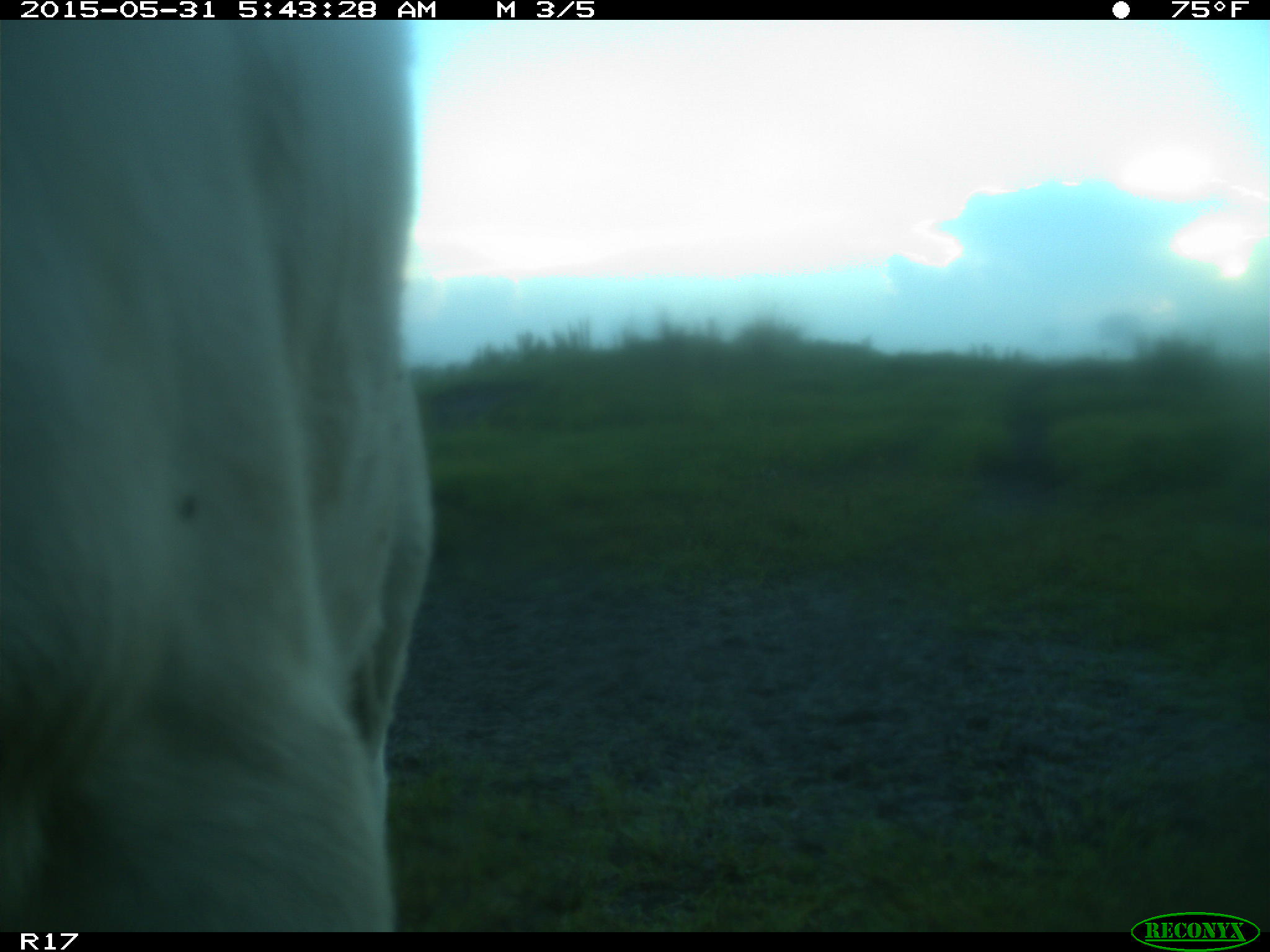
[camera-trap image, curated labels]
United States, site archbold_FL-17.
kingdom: Animalia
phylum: Chordata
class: Mammalia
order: Artiodactyla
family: Bovidae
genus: Bos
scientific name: Bos taurus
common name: domestic cow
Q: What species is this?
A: Bos taurus (domestic cow).